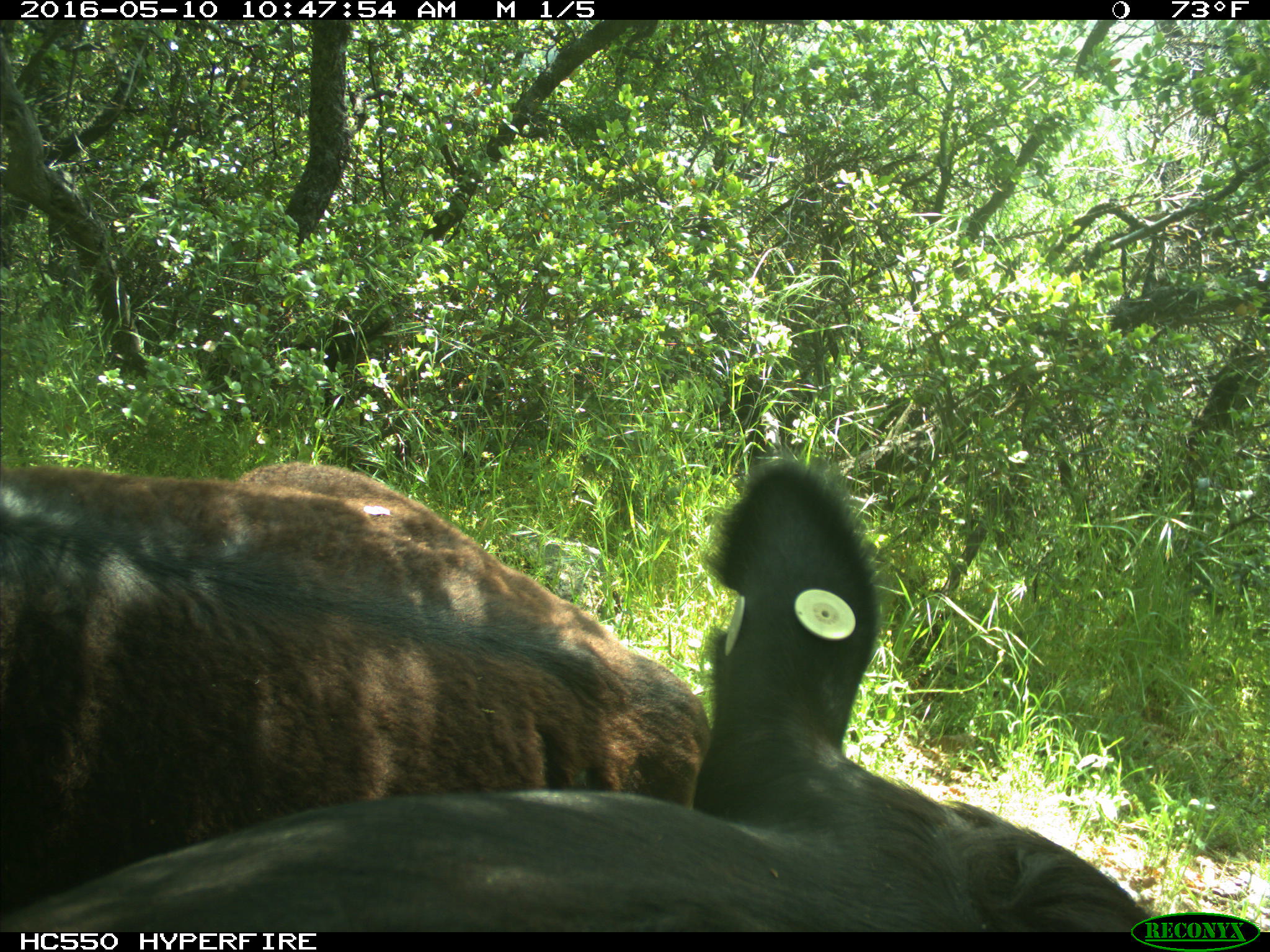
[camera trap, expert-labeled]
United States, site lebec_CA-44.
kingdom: Animalia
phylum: Chordata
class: Mammalia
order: Artiodactyla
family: Bovidae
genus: Bos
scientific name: Bos taurus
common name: domestic cow